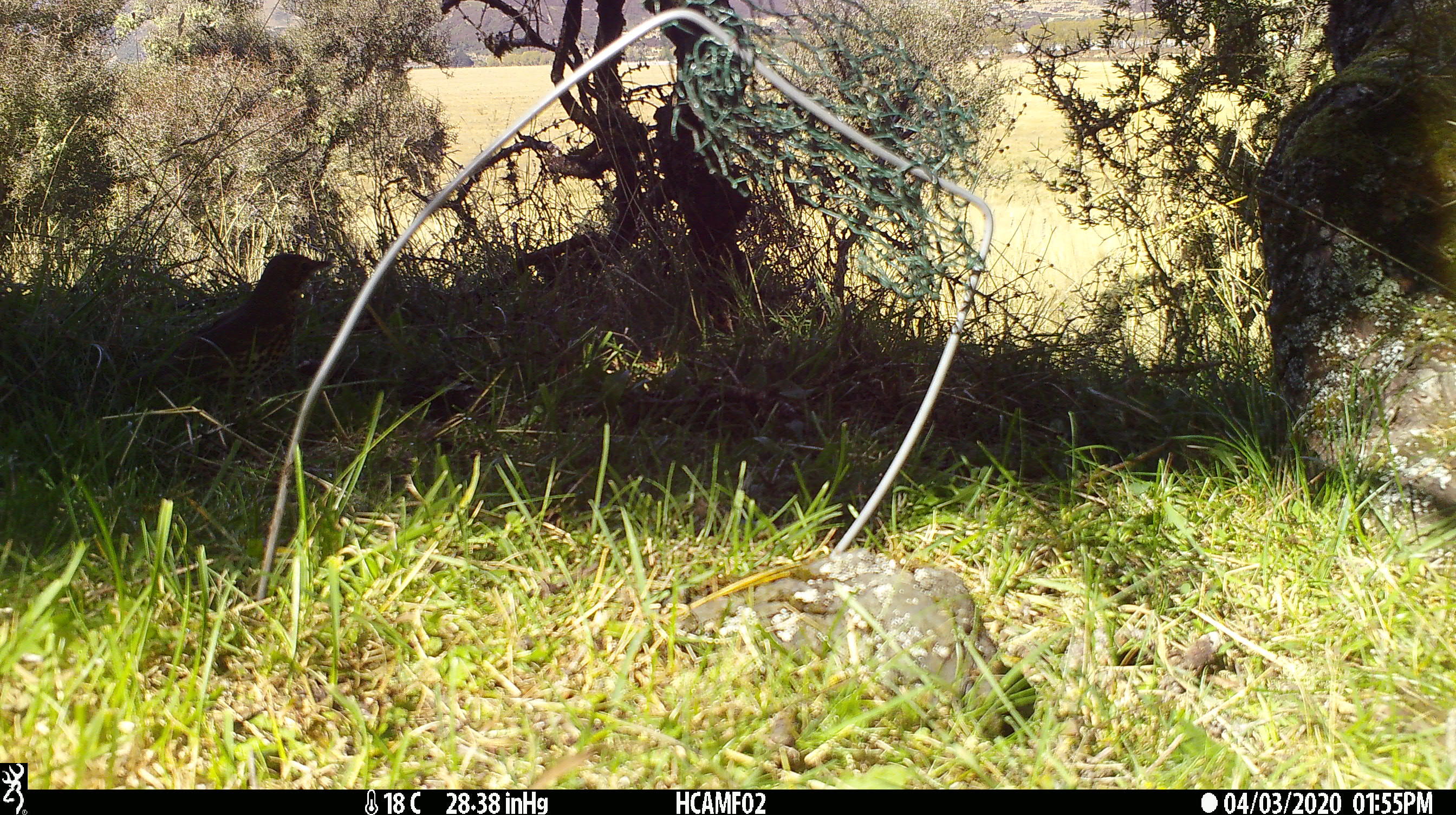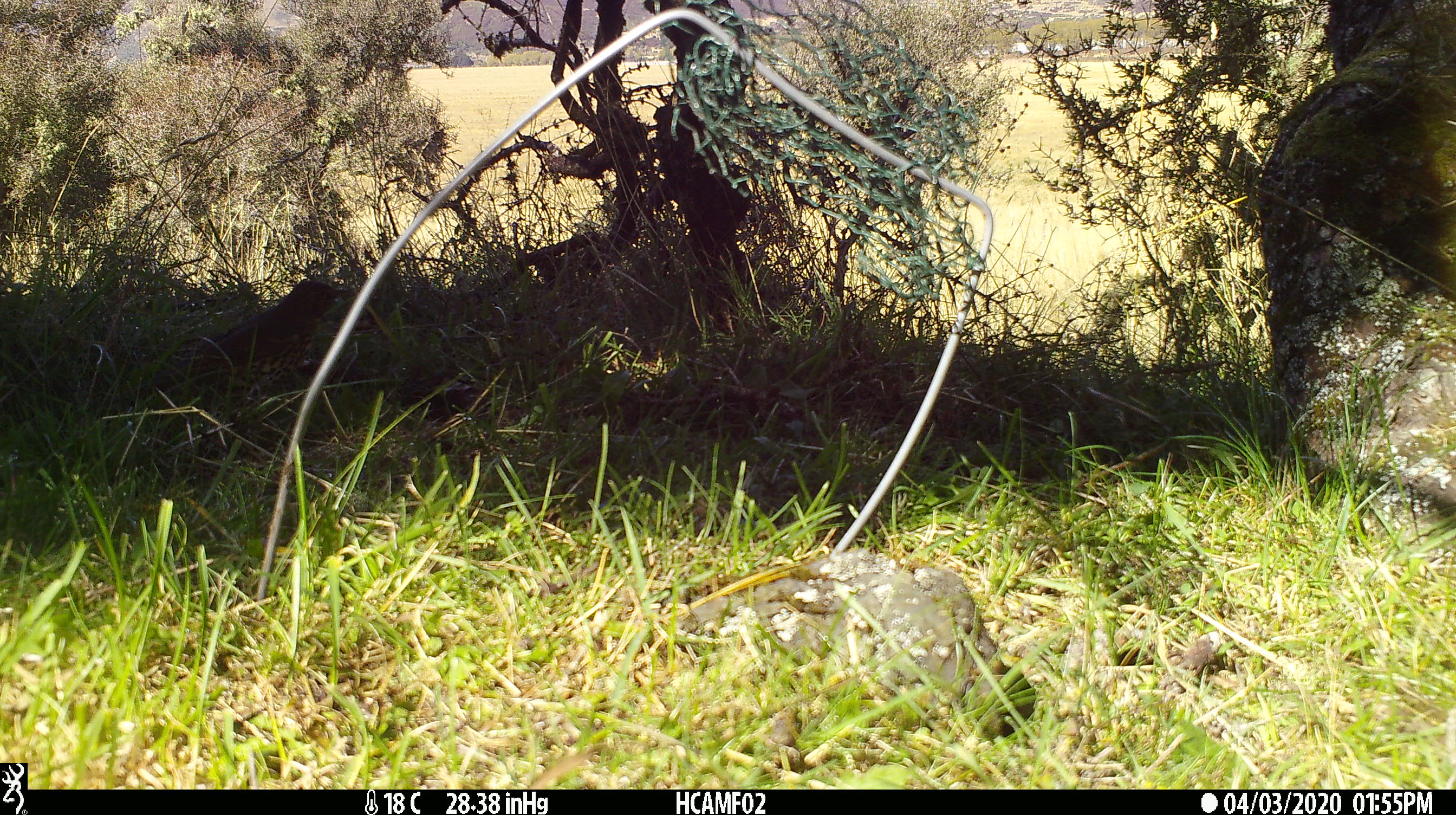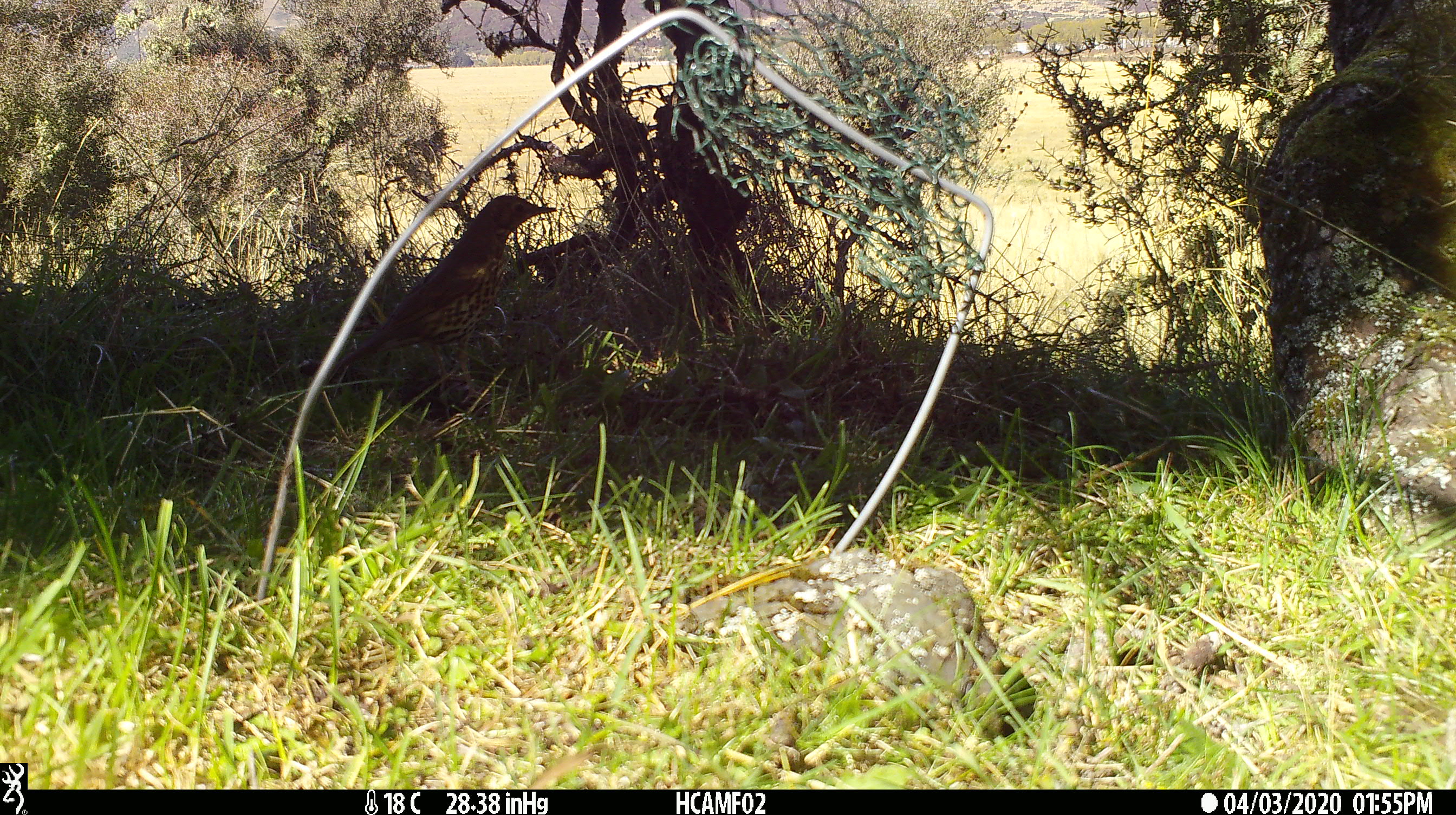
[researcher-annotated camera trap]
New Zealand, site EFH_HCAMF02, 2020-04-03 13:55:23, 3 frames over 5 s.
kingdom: Animalia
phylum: Chordata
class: Aves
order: Passeriformes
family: Turdidae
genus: Turdus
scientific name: Turdus philomelos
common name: song thrush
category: thrush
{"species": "thrush (song thrush) (Turdus philomelos)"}